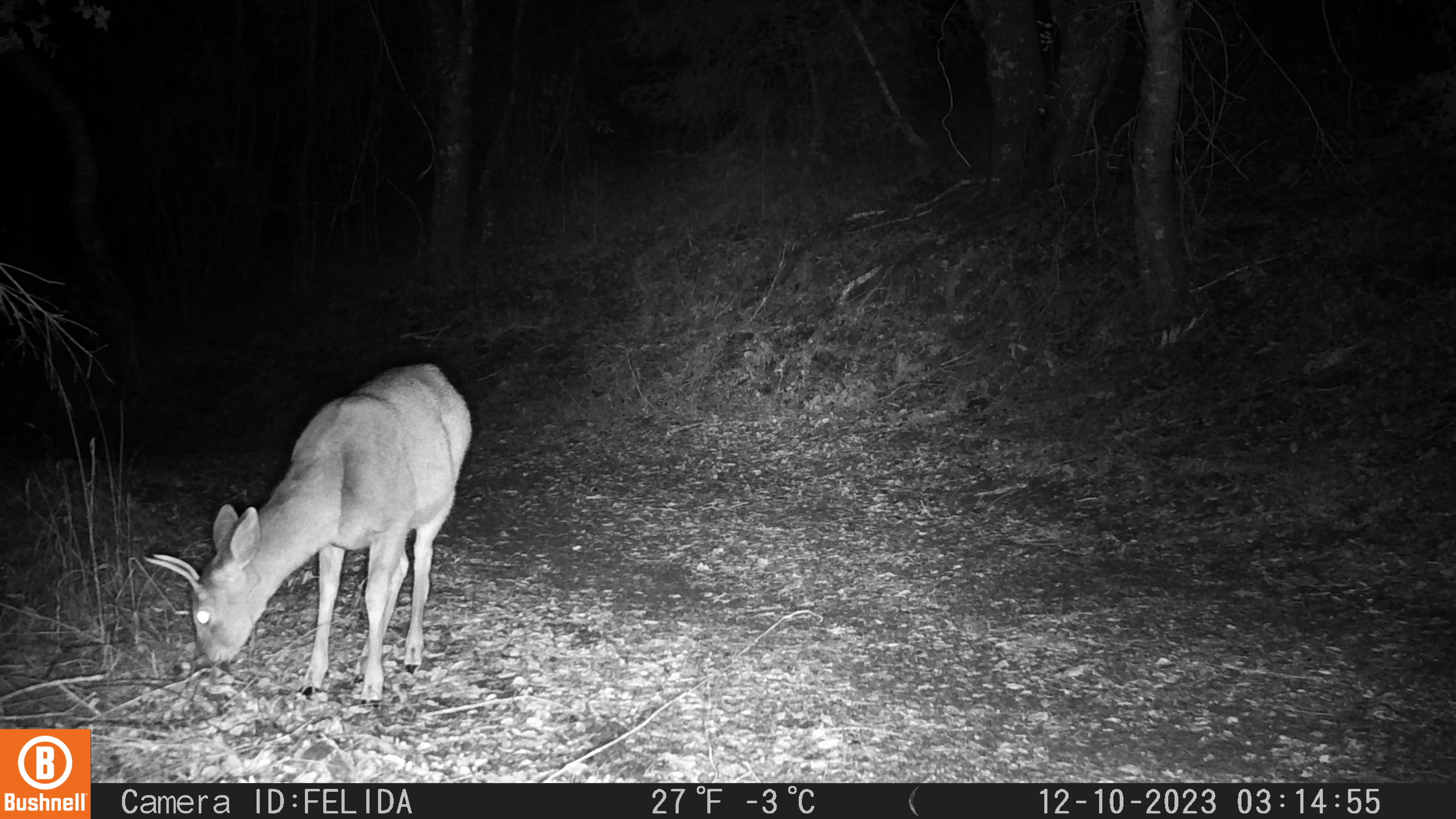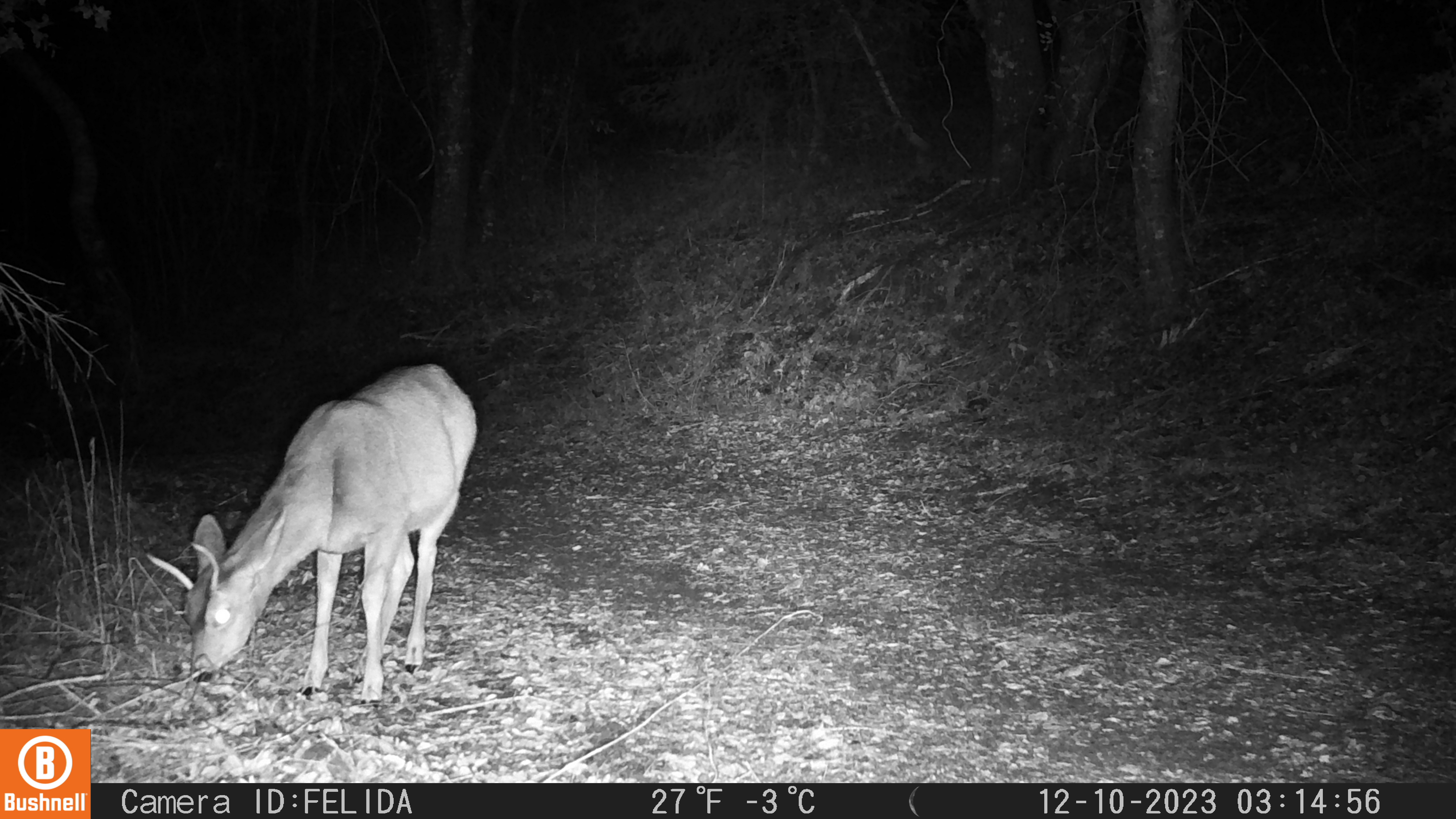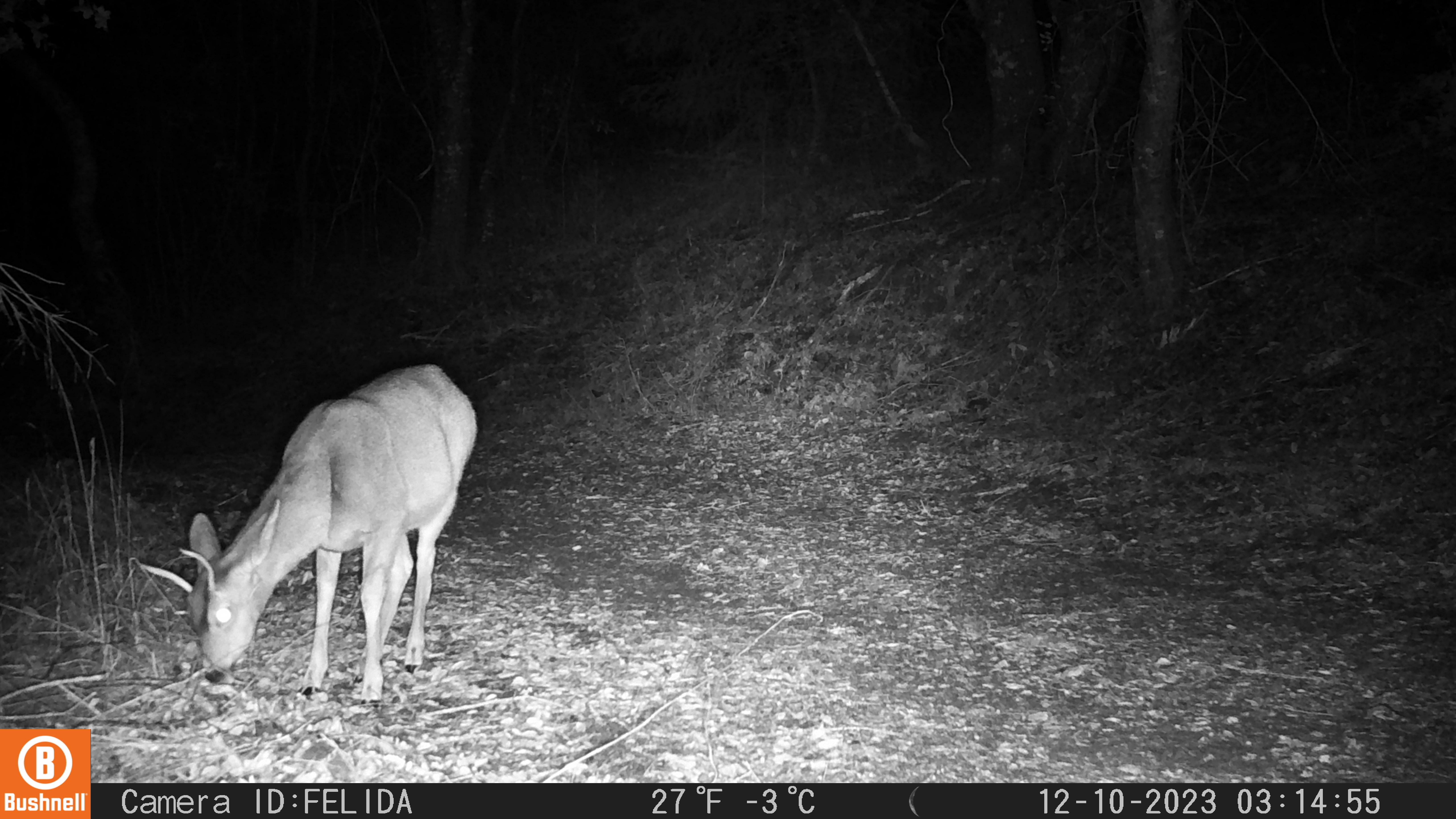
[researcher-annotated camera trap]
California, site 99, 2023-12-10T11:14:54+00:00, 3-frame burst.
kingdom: Animalia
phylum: Chordata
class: Mammalia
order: Artiodactyla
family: Cervidae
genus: Odocoileus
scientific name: Odocoileus hemionus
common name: mule deer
Mule deer (Odocoileus hemionus).